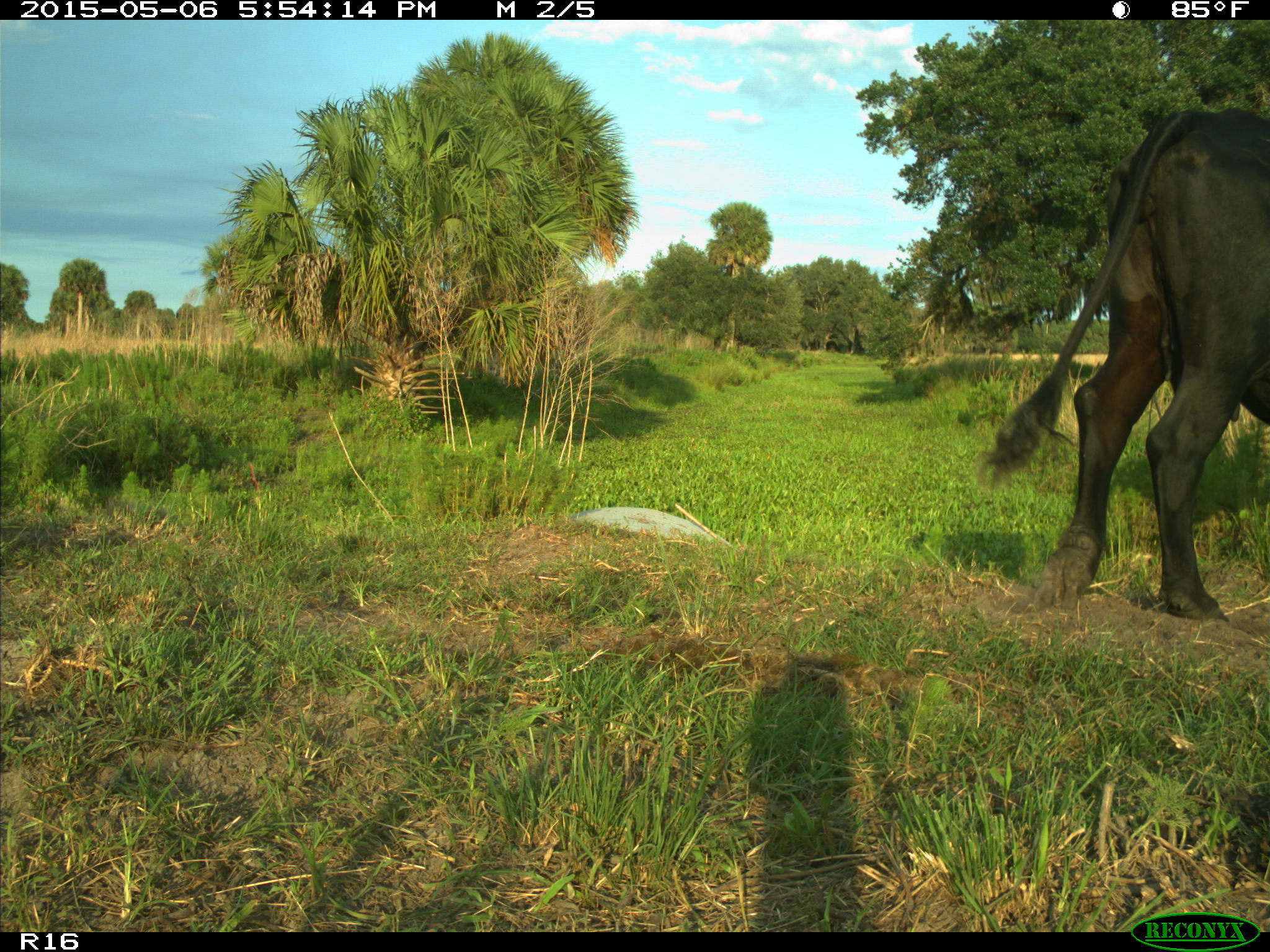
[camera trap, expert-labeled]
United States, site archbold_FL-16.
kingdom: Animalia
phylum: Chordata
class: Mammalia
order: Artiodactyla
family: Bovidae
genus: Bos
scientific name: Bos taurus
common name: domestic cow